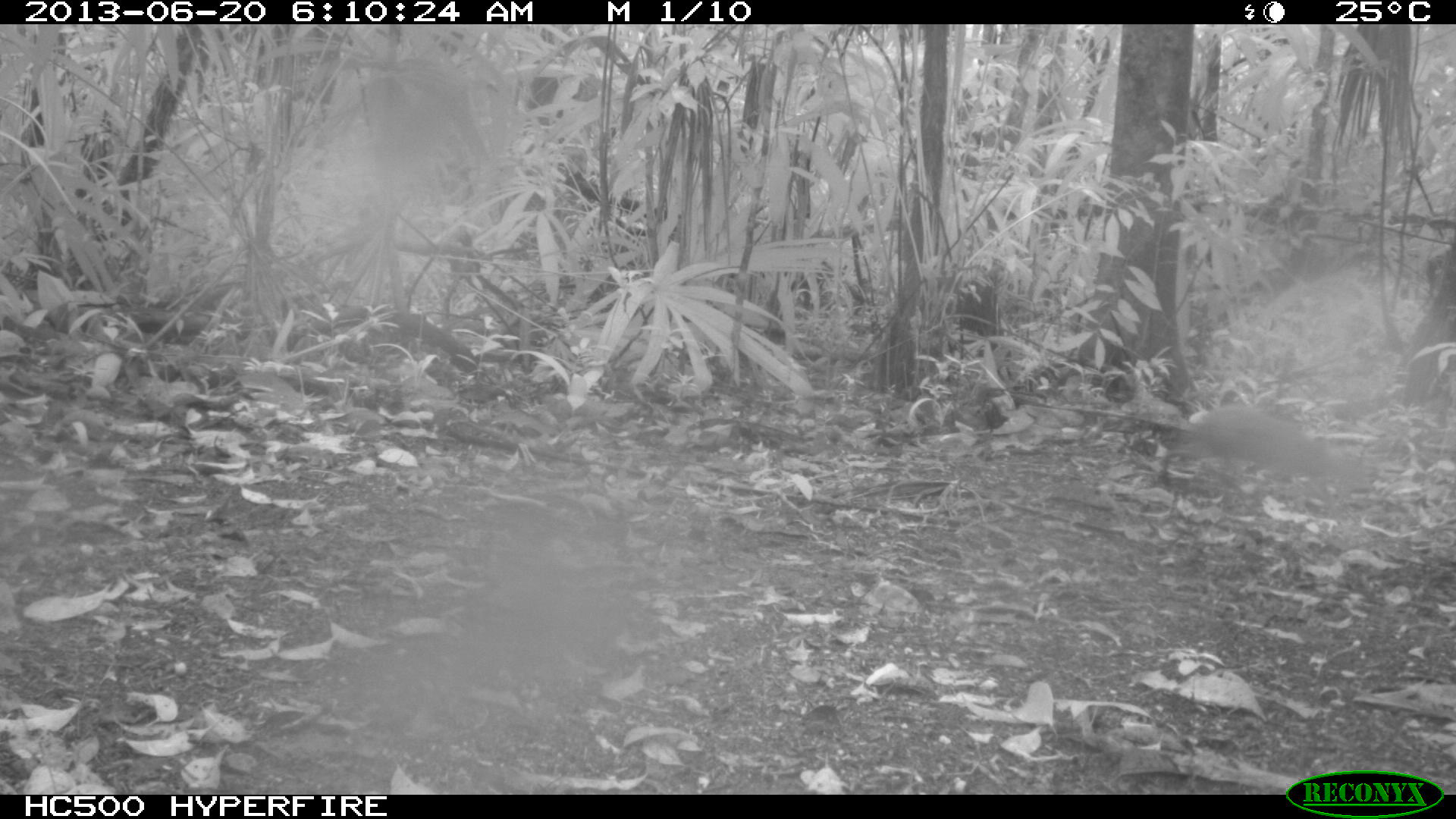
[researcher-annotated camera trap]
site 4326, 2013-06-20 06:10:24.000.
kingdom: Animalia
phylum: Chordata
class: Mammalia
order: Rodentia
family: Dasyproctidae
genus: Dasyprocta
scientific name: Dasyprocta punctata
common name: central american agouti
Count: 1.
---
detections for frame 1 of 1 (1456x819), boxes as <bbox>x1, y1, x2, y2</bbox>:
dasyprocta punctata: <bbox>1156, 401, 1354, 497</bbox>